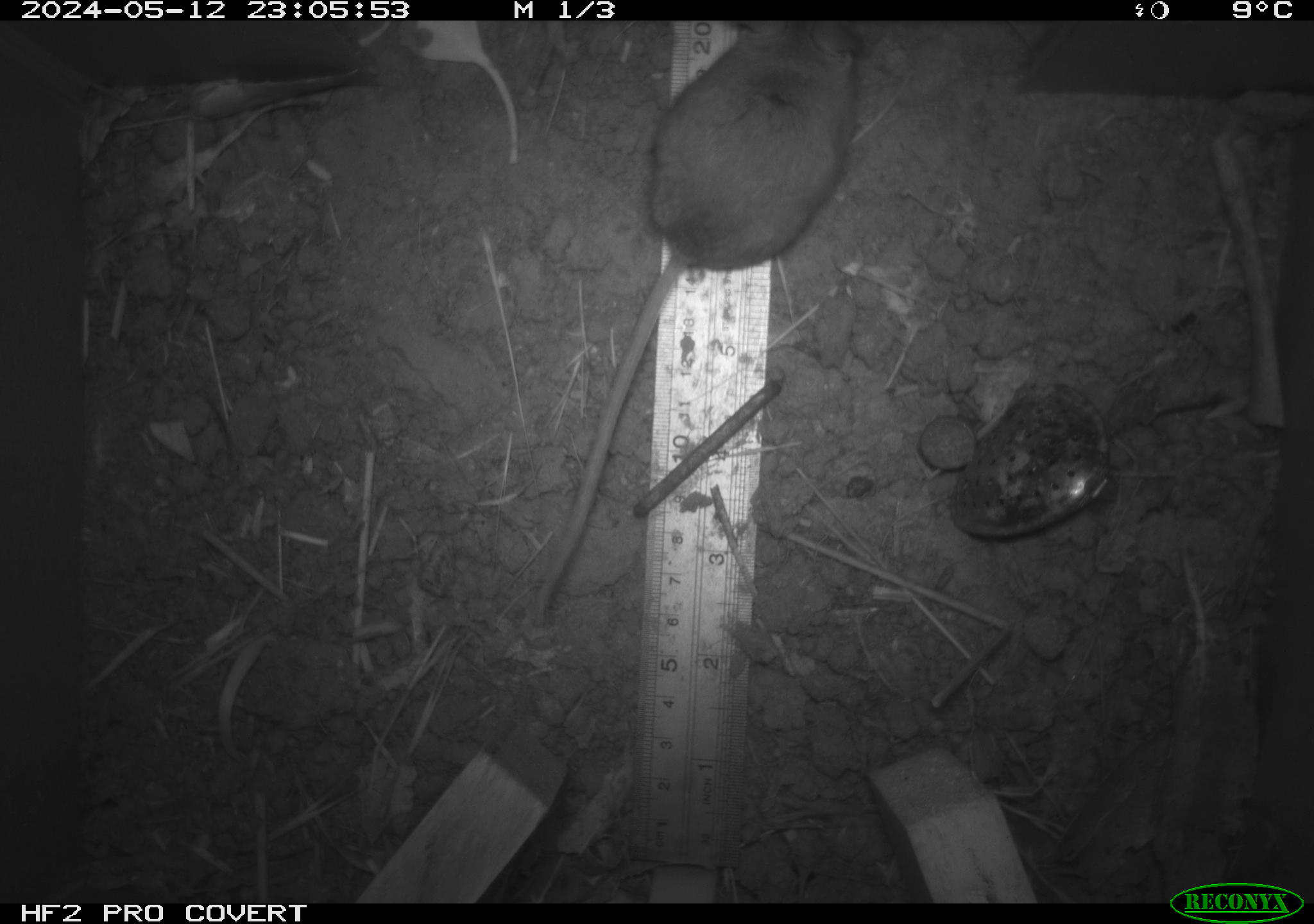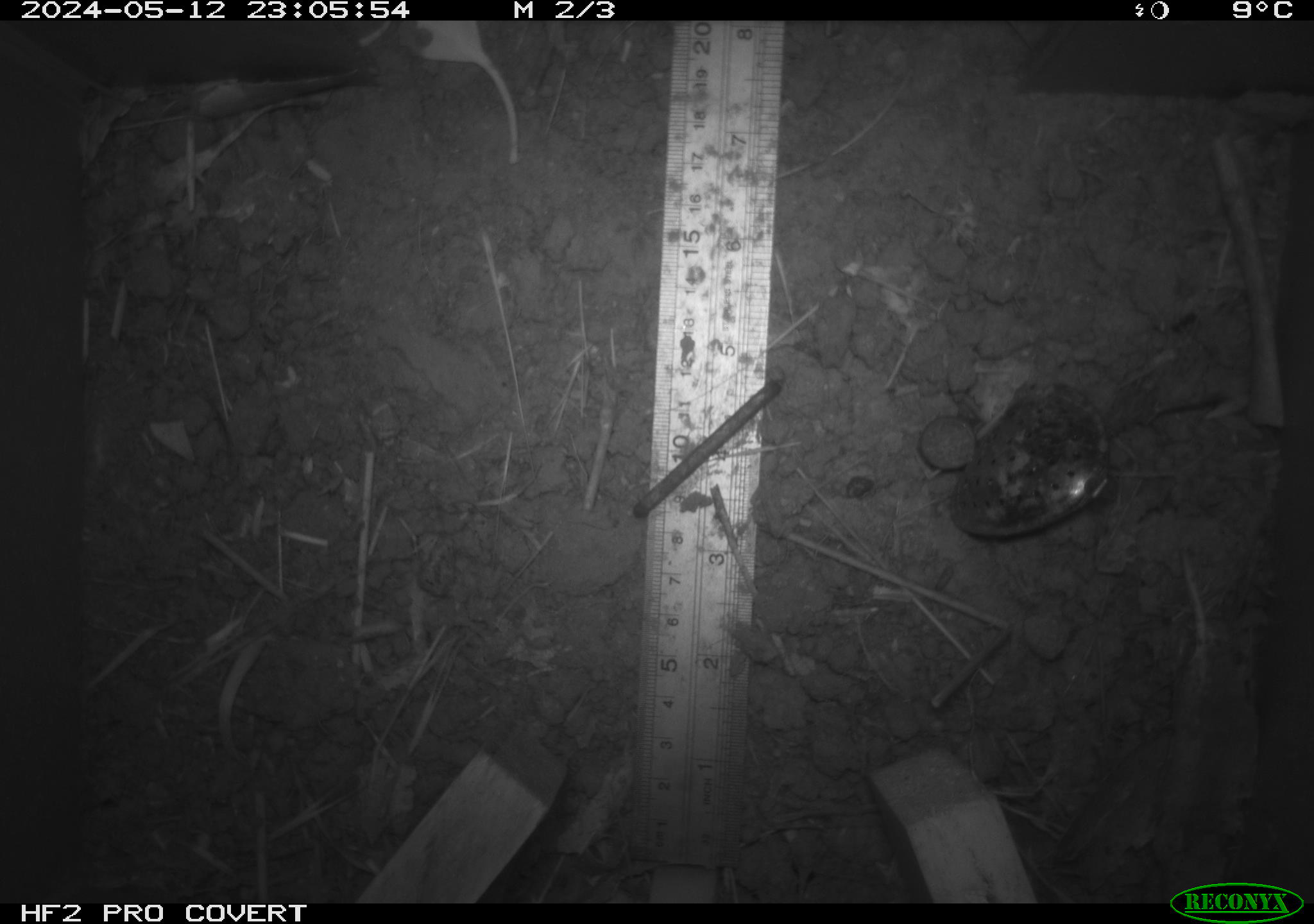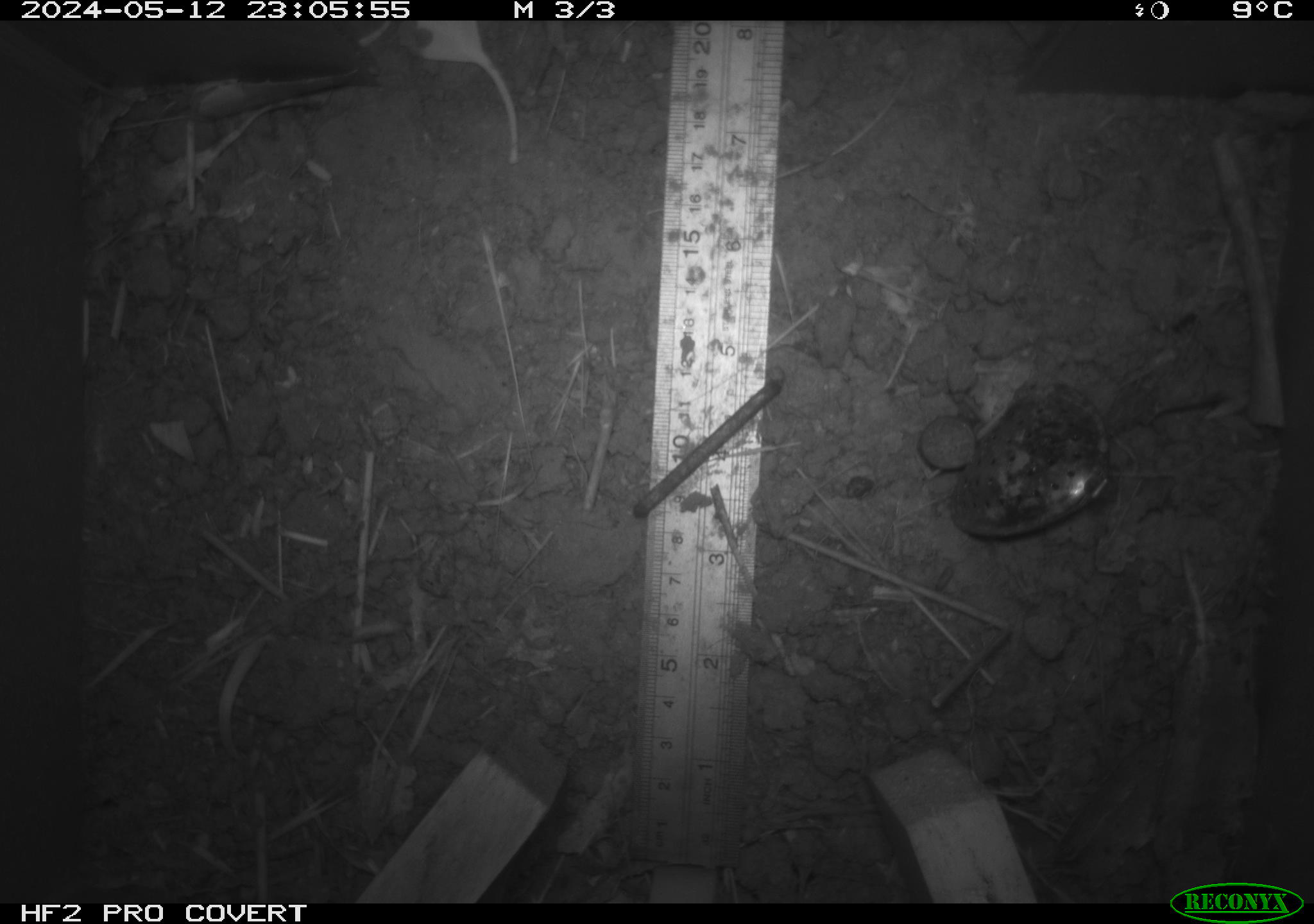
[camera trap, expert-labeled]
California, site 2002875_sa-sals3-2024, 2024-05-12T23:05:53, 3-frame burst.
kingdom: Animalia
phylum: Chordata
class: Mammalia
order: Rodentia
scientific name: Rodentia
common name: mouse species